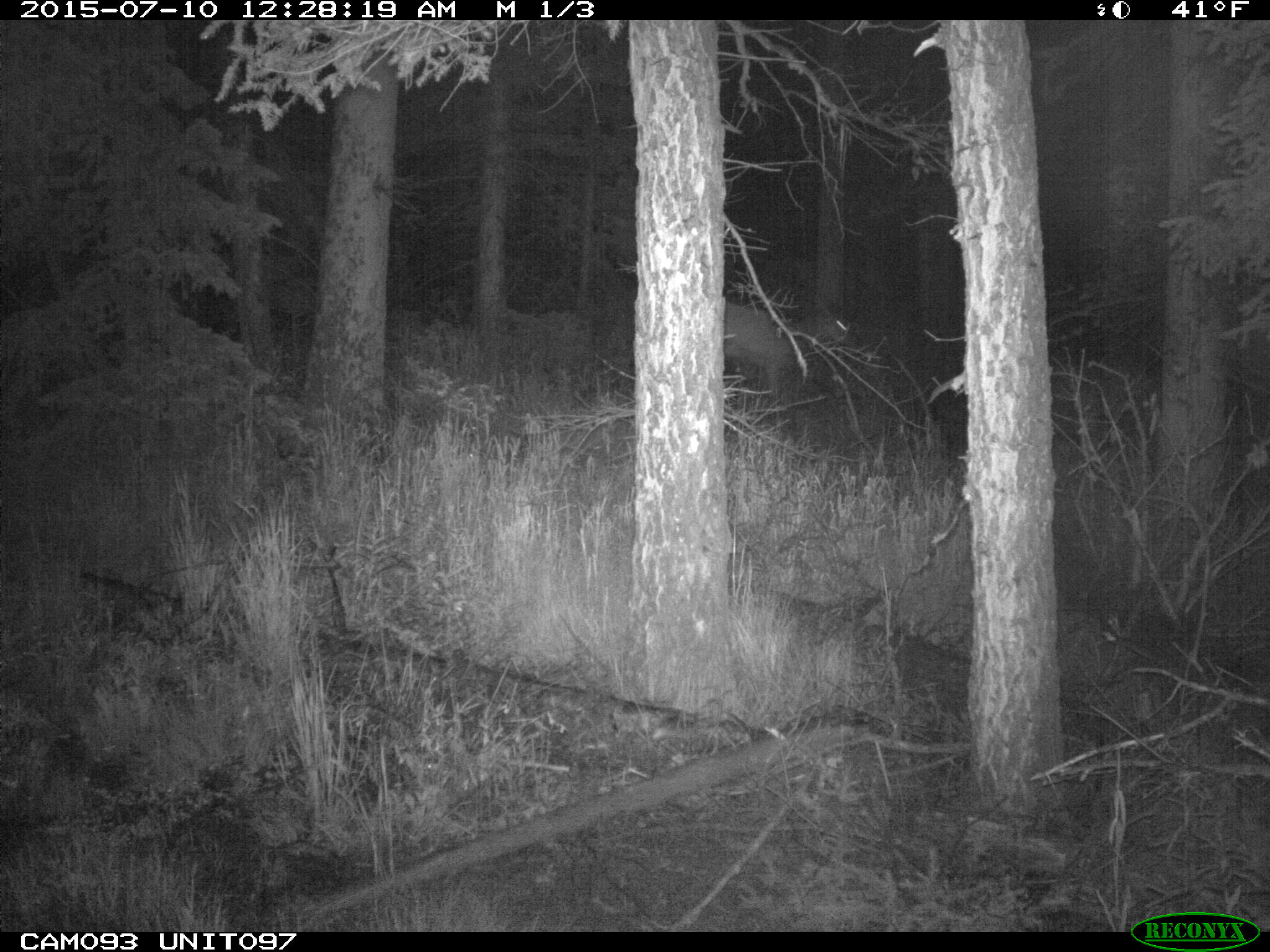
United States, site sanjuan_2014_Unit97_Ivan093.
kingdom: Animalia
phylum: Chordata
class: Mammalia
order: Artiodactyla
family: Cervidae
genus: Cervus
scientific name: Cervus elaphus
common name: red deer